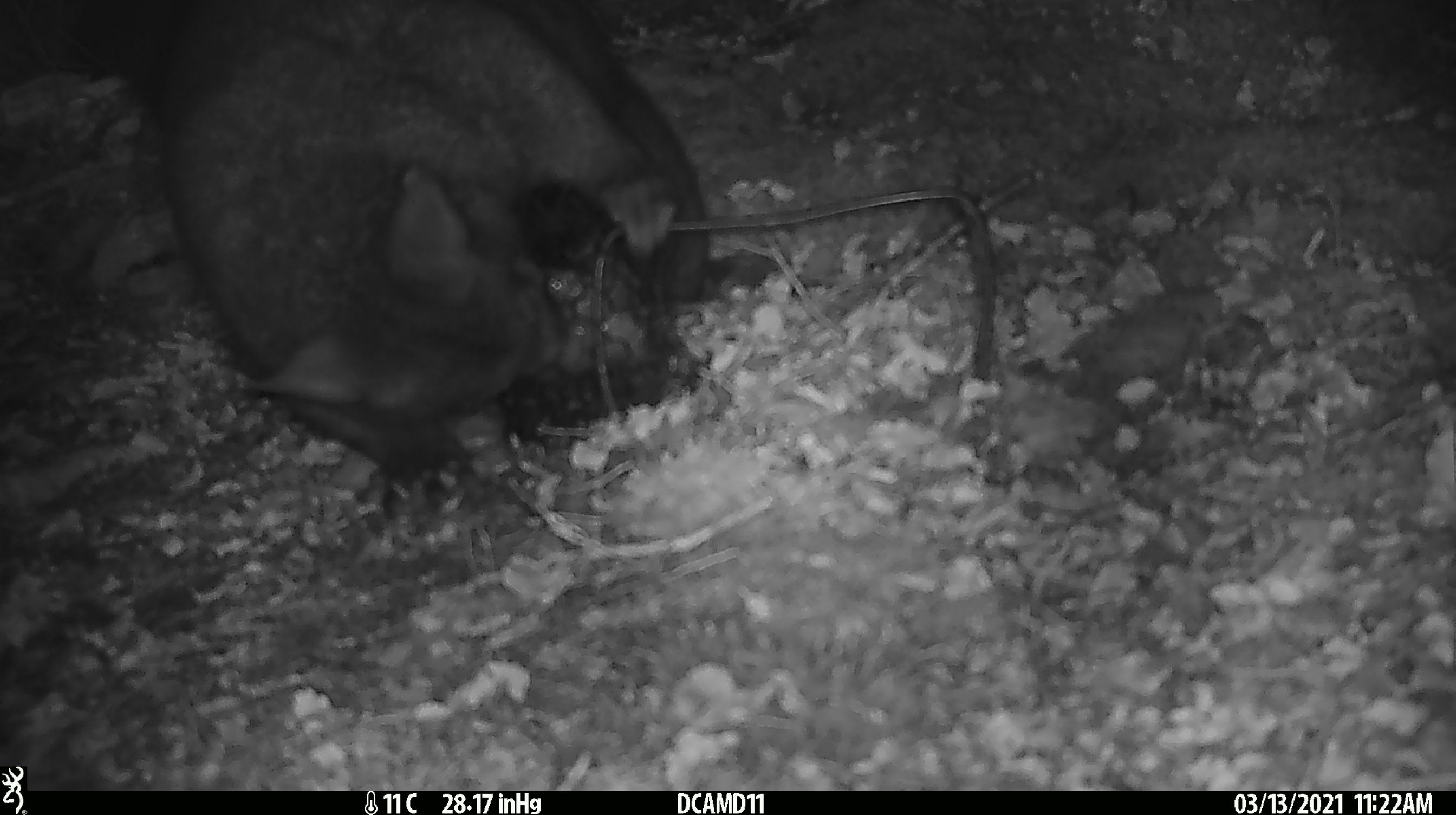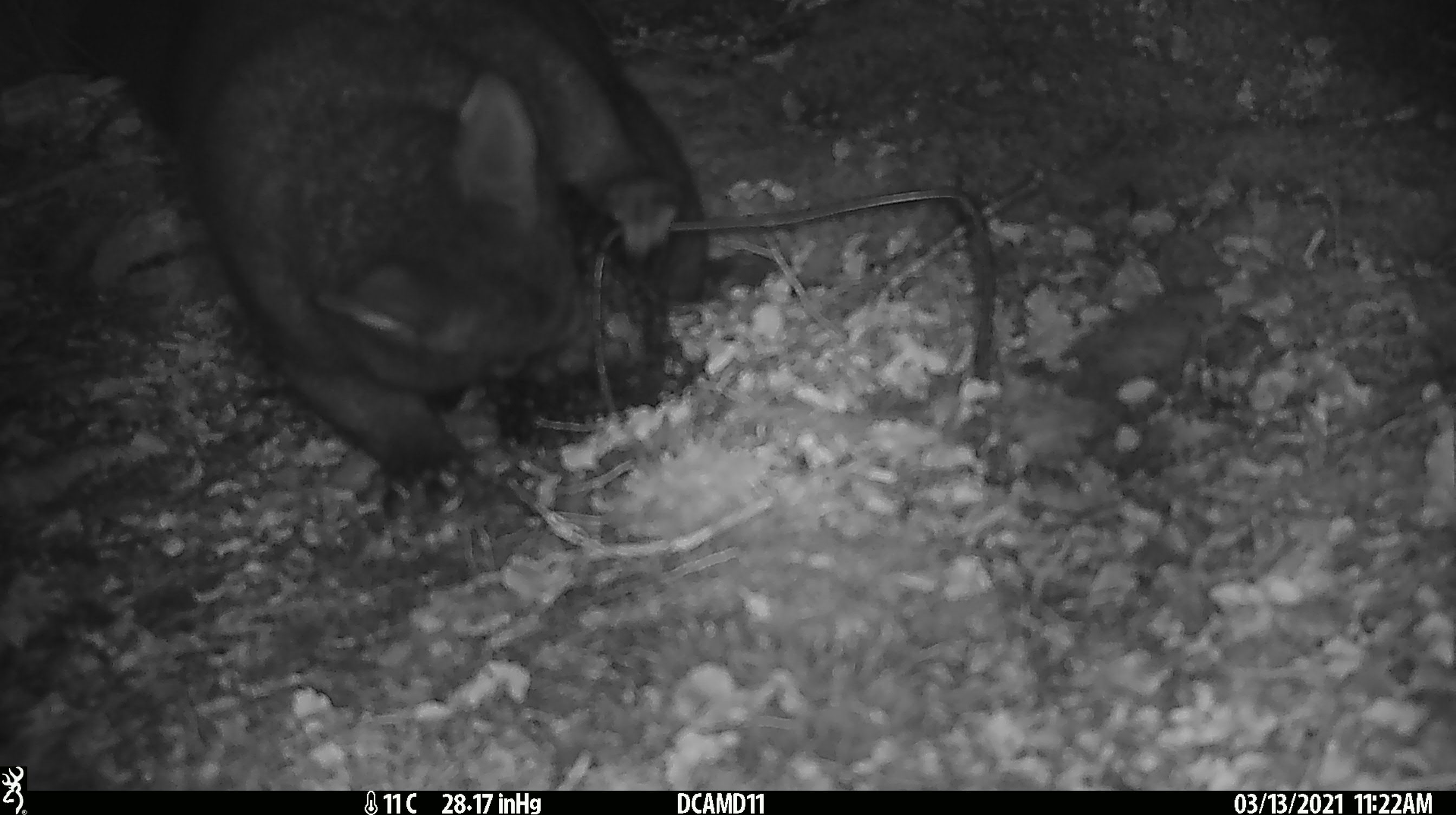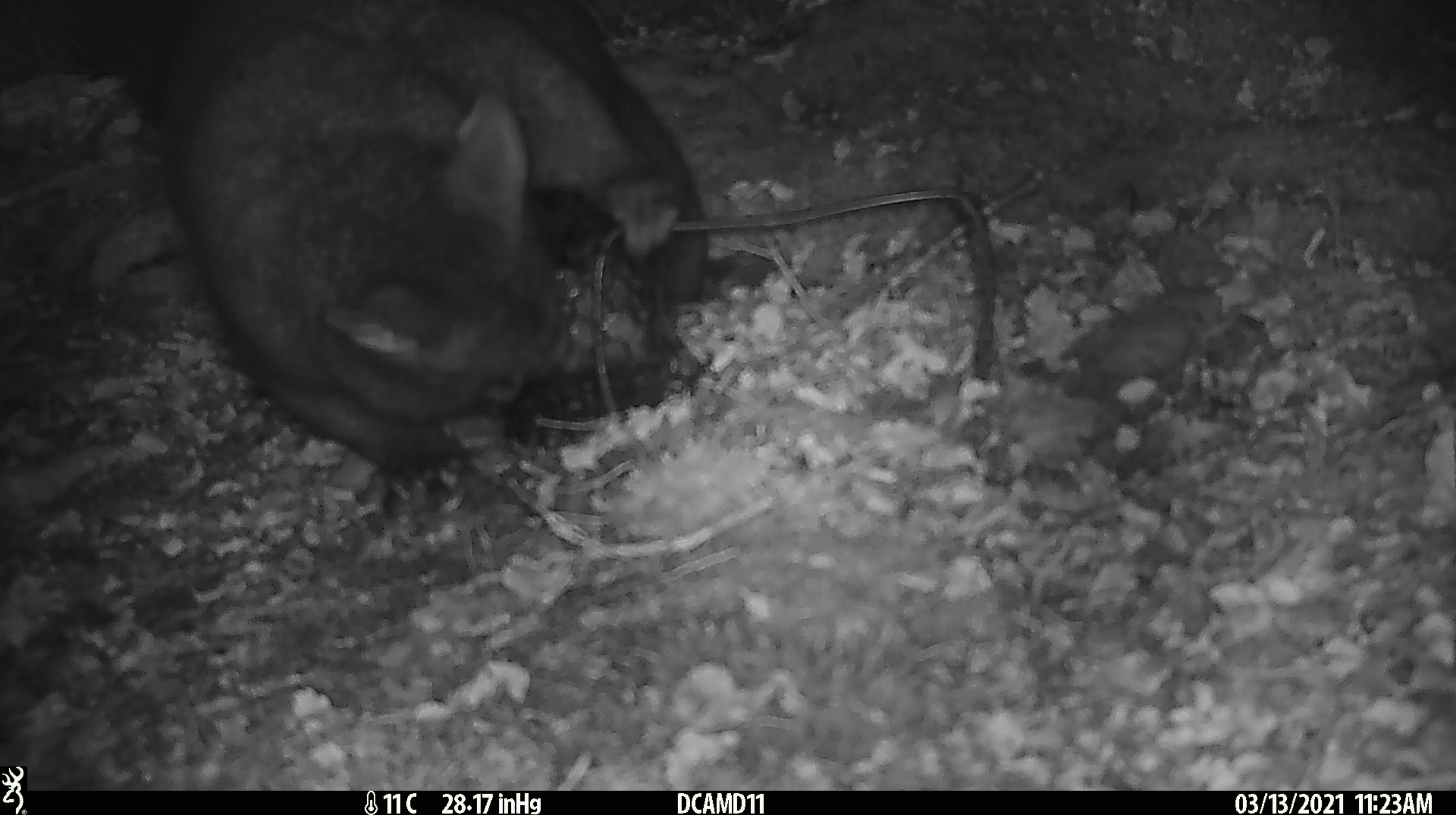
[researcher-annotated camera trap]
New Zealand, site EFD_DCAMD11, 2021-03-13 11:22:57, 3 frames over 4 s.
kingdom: Animalia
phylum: Chordata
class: Mammalia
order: Diprotodontia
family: Phalangeridae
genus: Trichosurus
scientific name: Trichosurus vulpecula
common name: common brushtail possum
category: possum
Possum (common brushtail possum) (Trichosurus vulpecula).